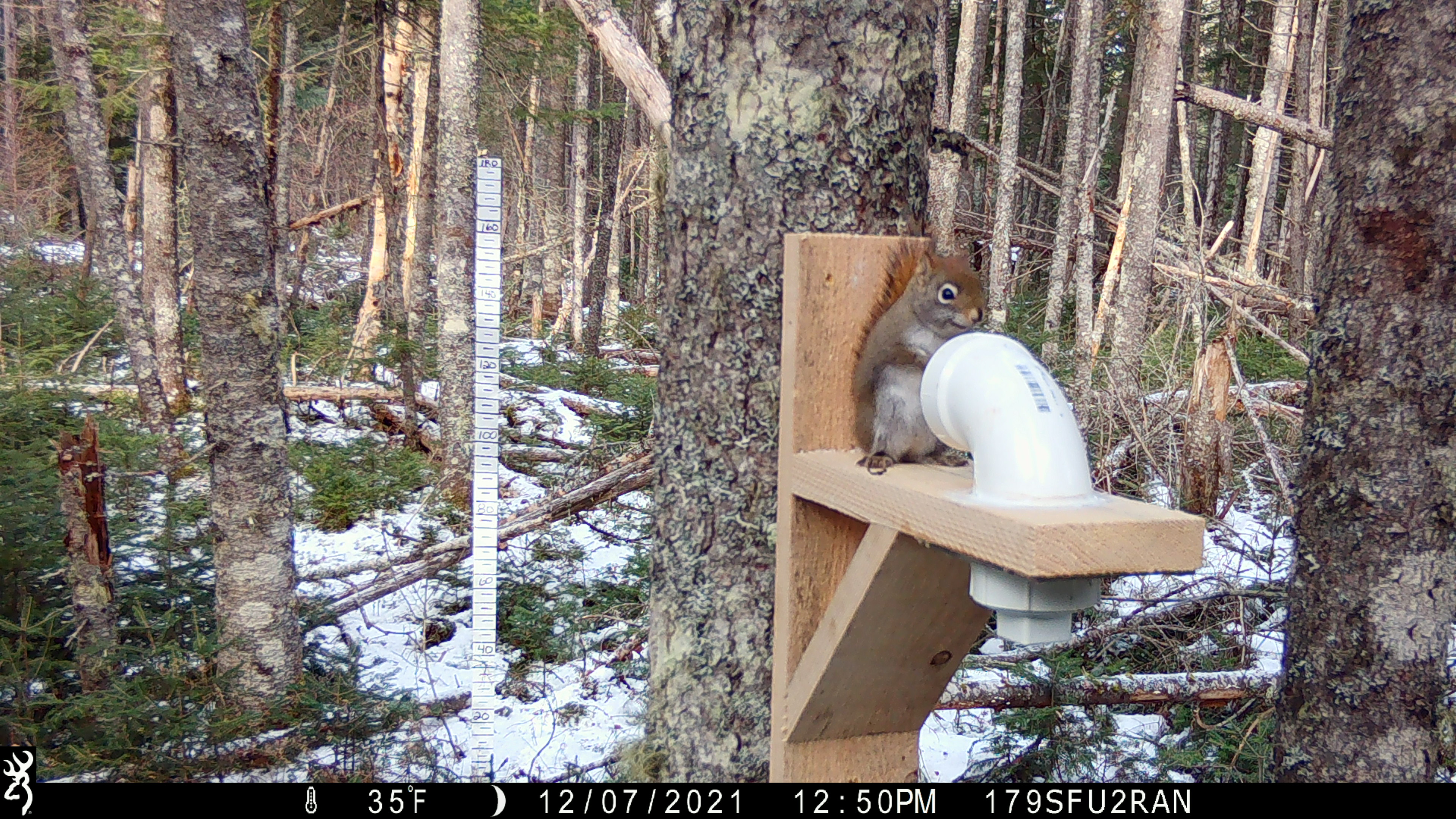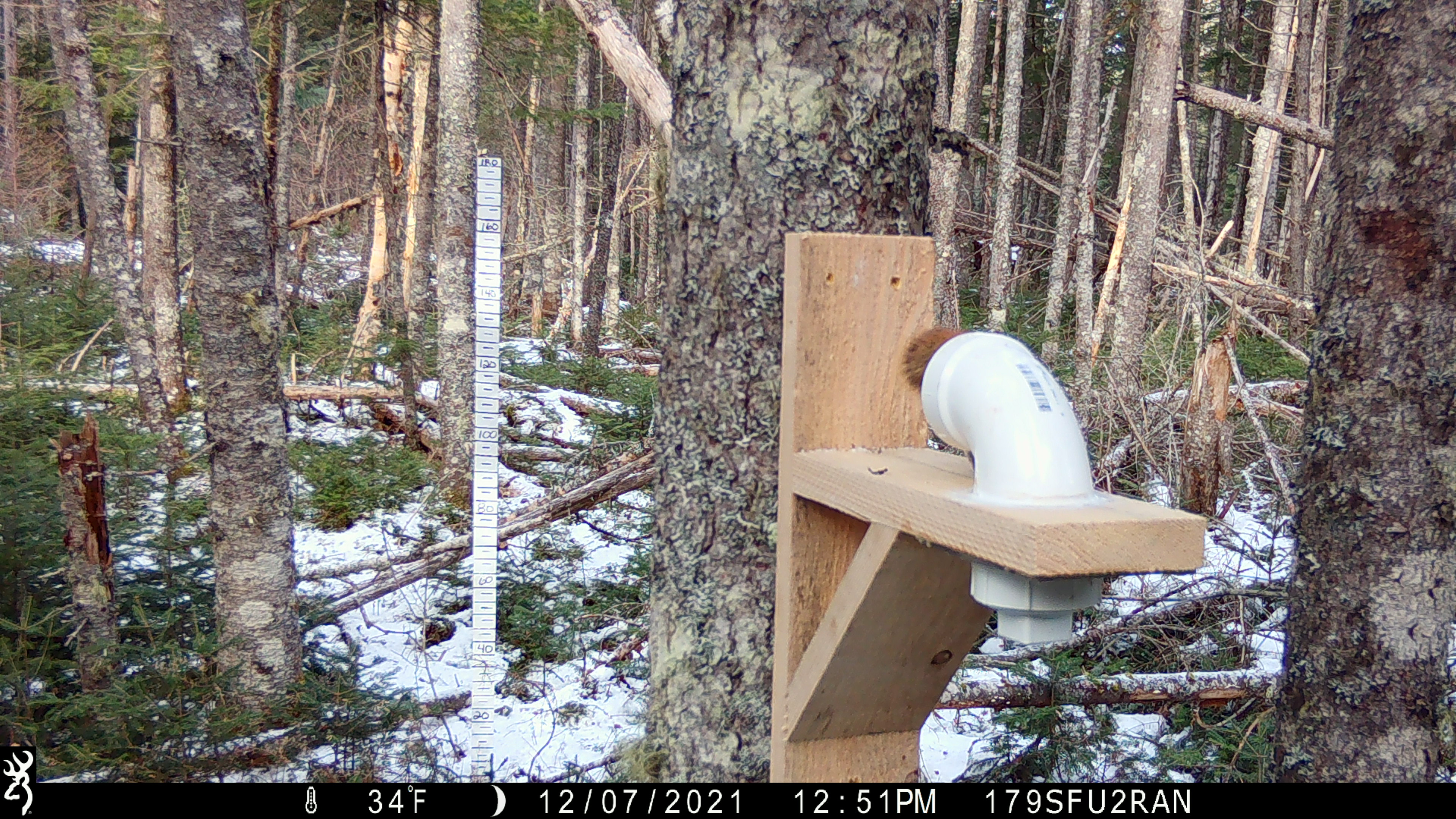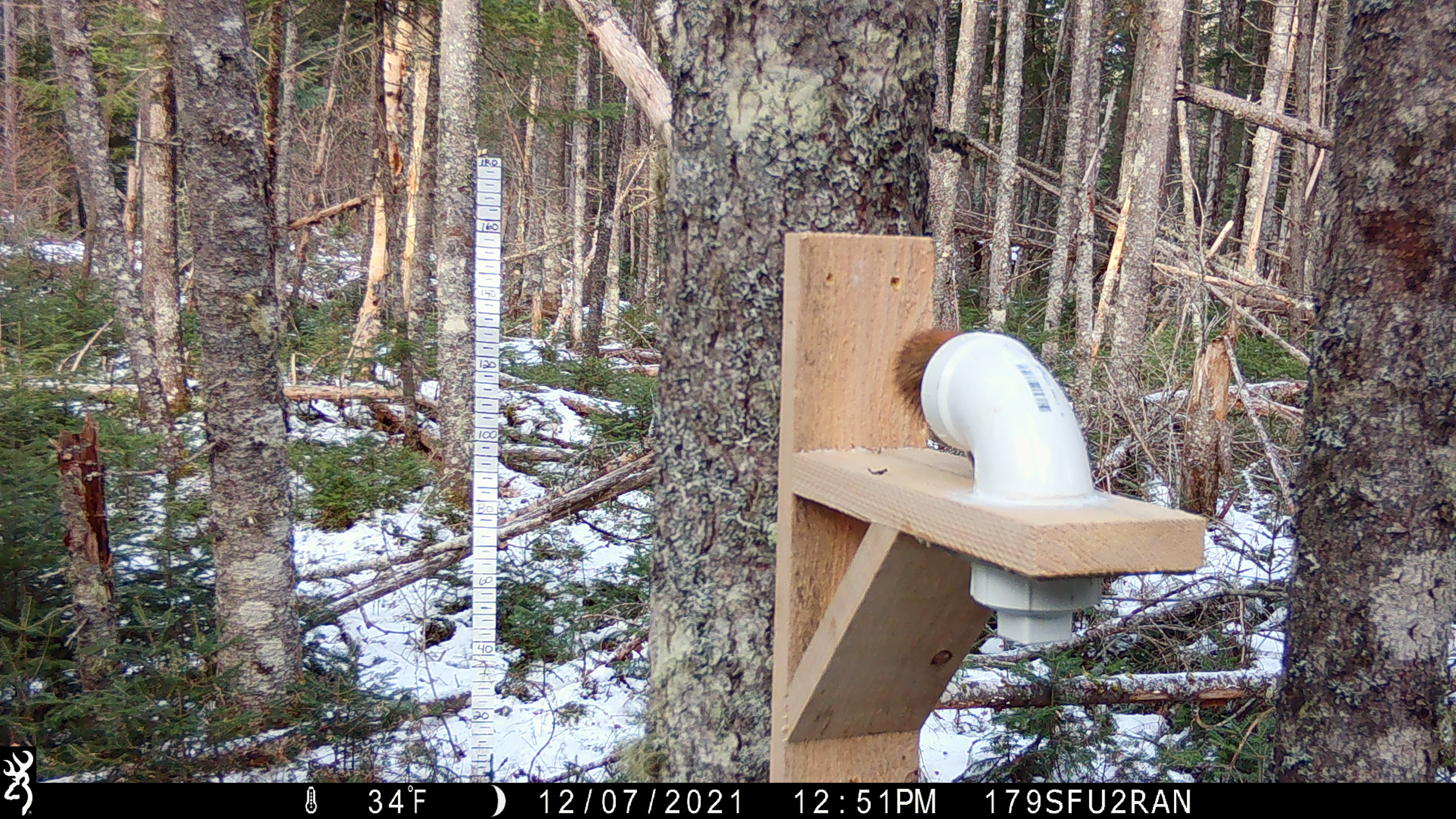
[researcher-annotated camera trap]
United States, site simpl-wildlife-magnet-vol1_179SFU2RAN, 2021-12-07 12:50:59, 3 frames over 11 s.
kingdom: Animalia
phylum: Chordata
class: Mammalia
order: Rodentia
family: Sciuridae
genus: Tamiasciurus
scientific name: Tamiasciurus hudsonicus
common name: red squirrel